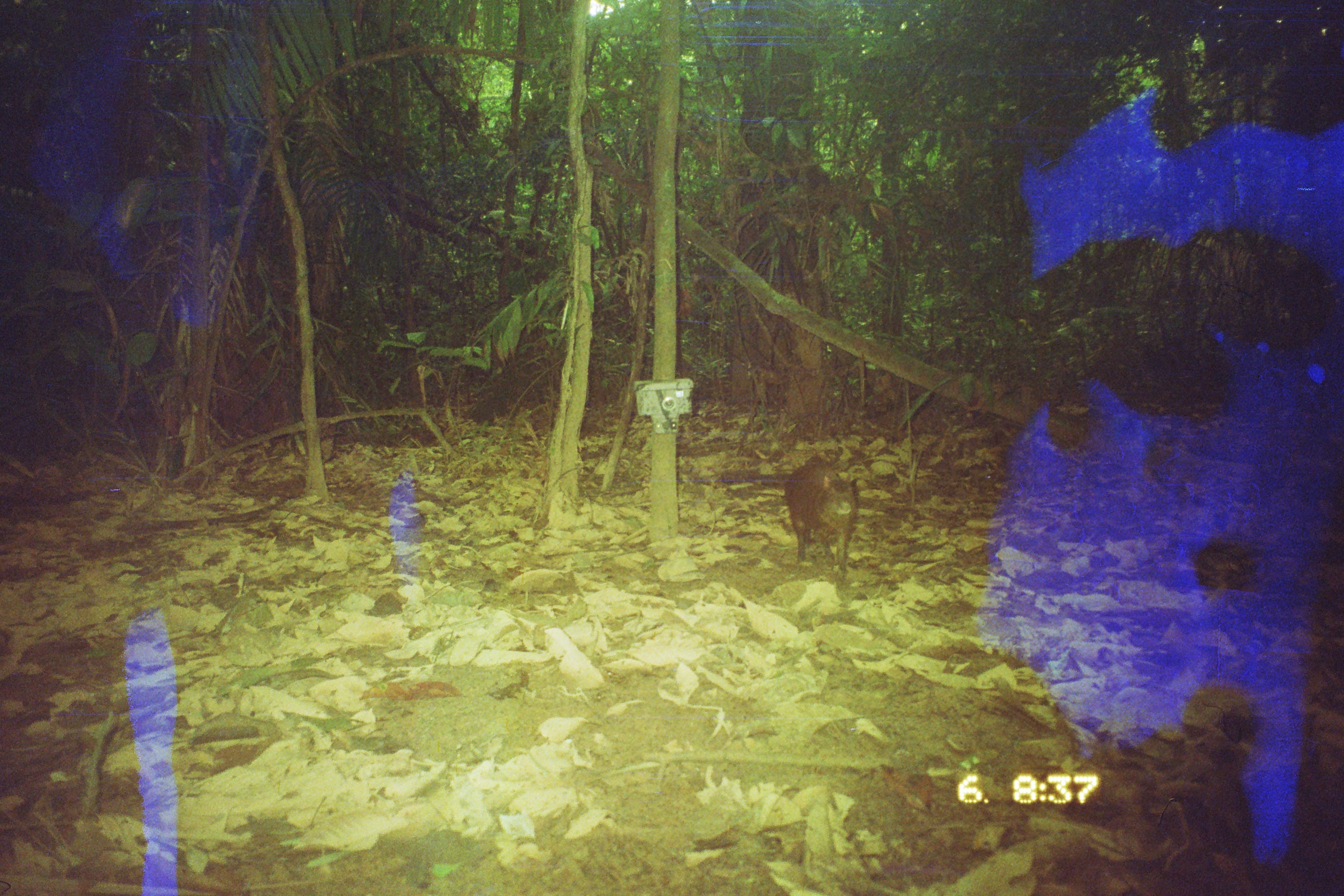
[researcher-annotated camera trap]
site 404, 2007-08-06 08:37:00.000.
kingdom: Animalia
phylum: Chordata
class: Mammalia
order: Rodentia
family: Dasyproctidae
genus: Dasyprocta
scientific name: Dasyprocta punctata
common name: central american agouti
Dasyprocta punctata (central american agouti).